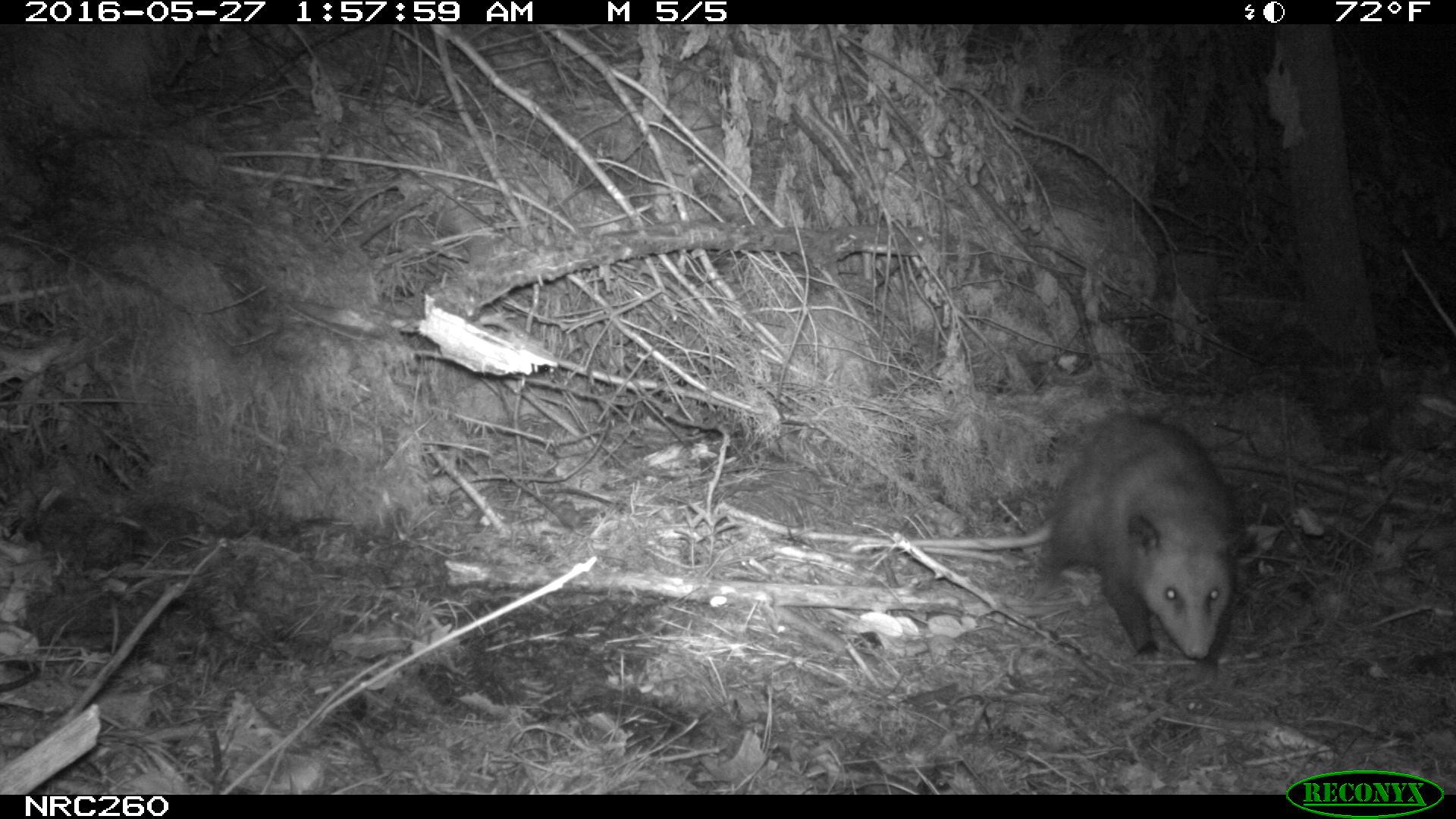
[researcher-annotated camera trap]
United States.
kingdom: Animalia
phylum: Chordata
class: Mammalia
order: Didelphimorphia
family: Didelphidae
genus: Didelphis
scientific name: Didelphis virginiana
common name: virginia opossum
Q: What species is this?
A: Virginia Opossum (Didelphis virginiana).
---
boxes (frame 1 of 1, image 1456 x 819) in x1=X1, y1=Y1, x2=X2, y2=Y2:
Virginia Opossum: x1=848, y1=397, x2=1273, y2=676